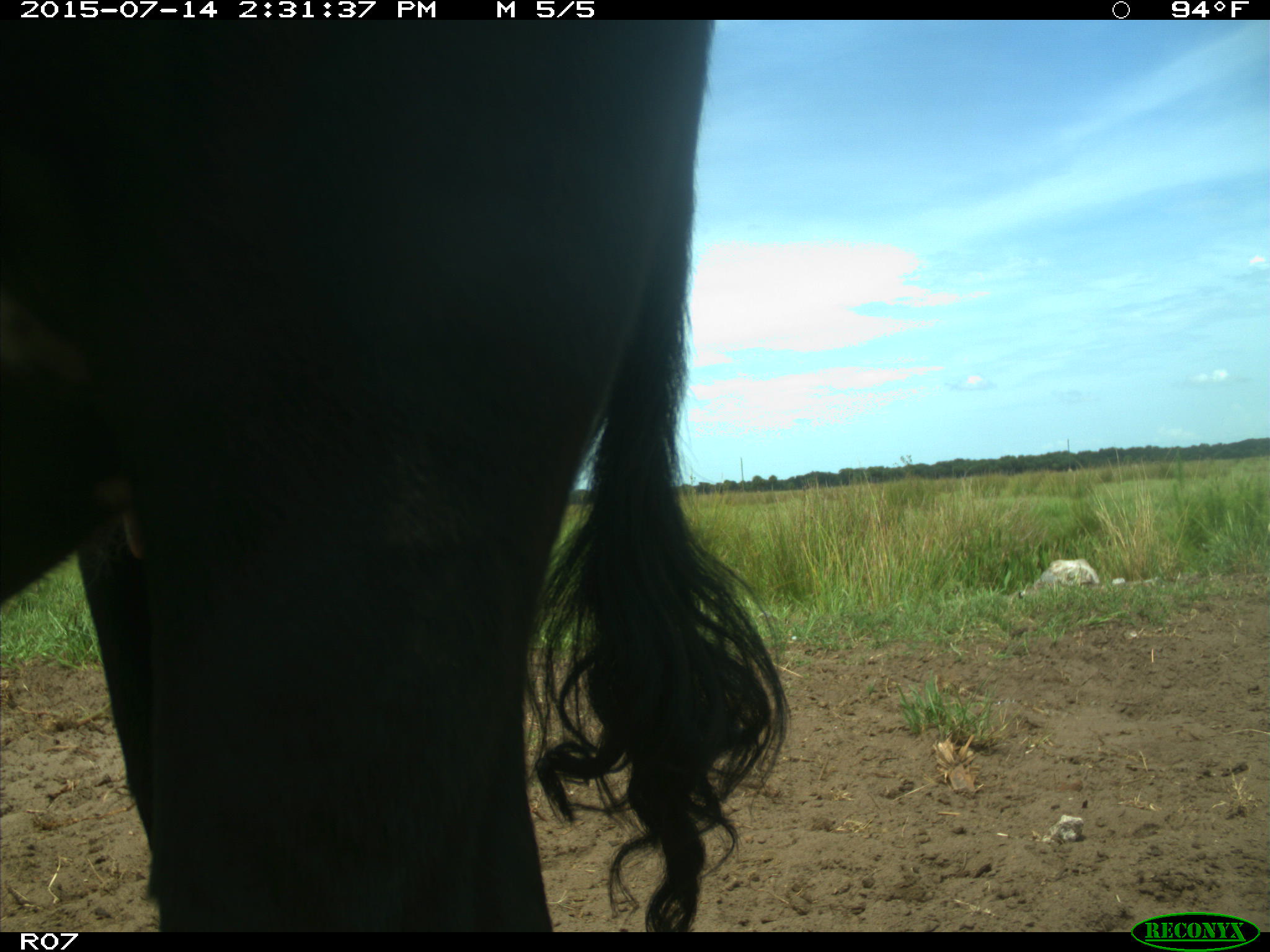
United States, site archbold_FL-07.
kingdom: Animalia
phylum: Chordata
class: Mammalia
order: Artiodactyla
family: Bovidae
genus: Bos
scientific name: Bos taurus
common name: domestic cow